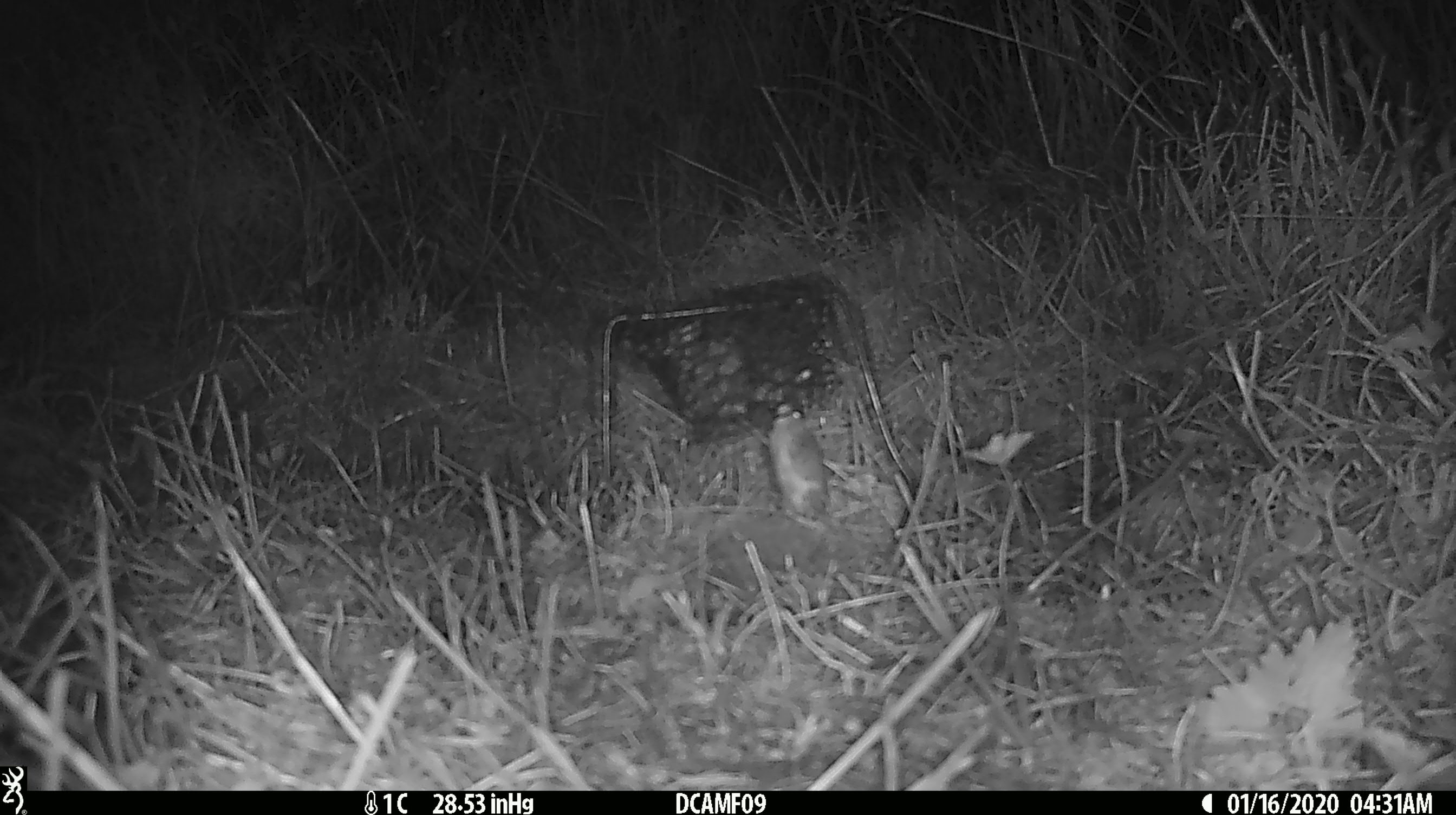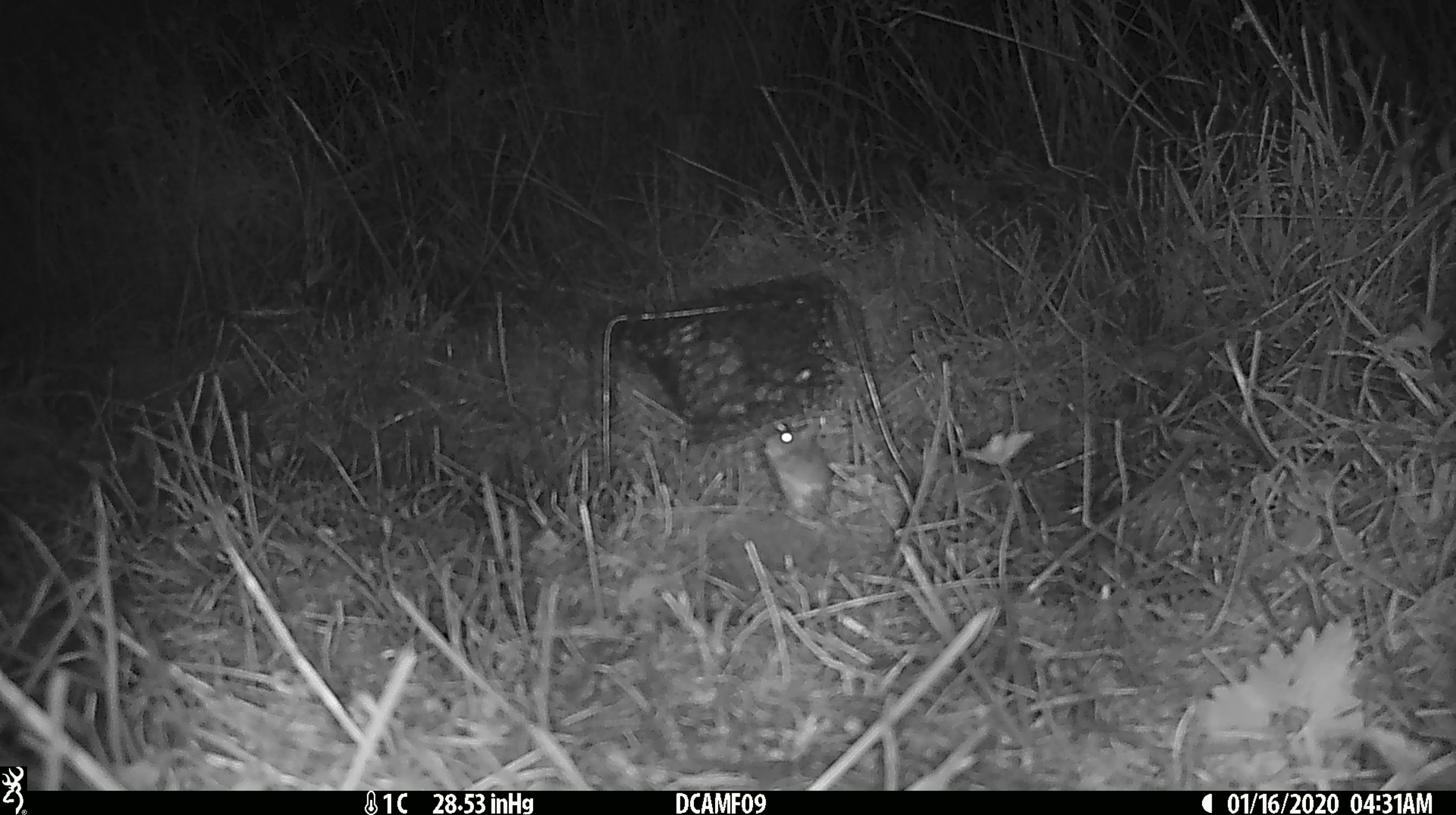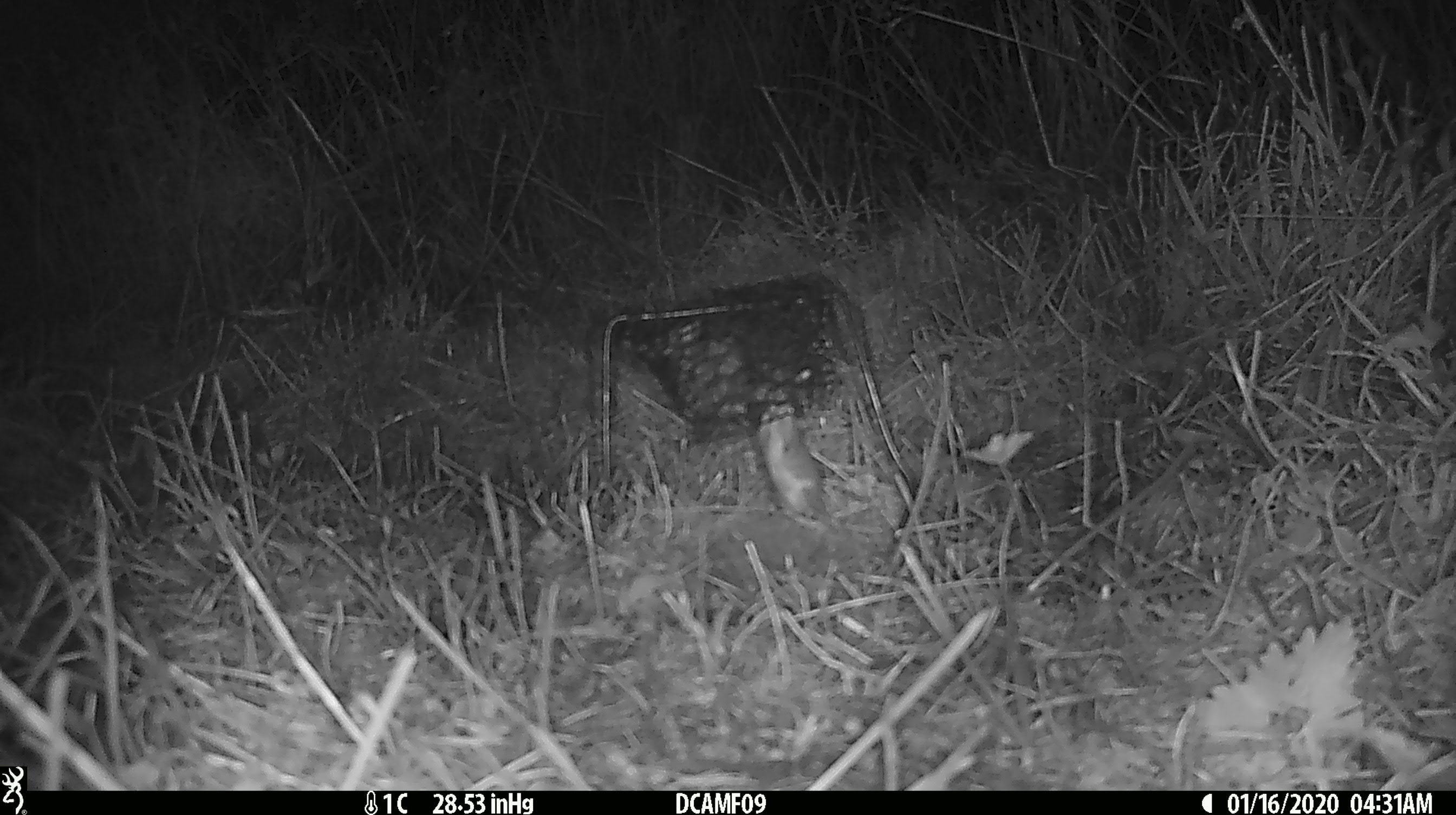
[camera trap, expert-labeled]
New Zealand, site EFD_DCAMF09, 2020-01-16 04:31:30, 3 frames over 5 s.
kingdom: Animalia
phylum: Chordata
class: Mammalia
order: Rodentia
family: Muridae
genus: Mus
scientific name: Mus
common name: mouse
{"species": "mouse (Mus)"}